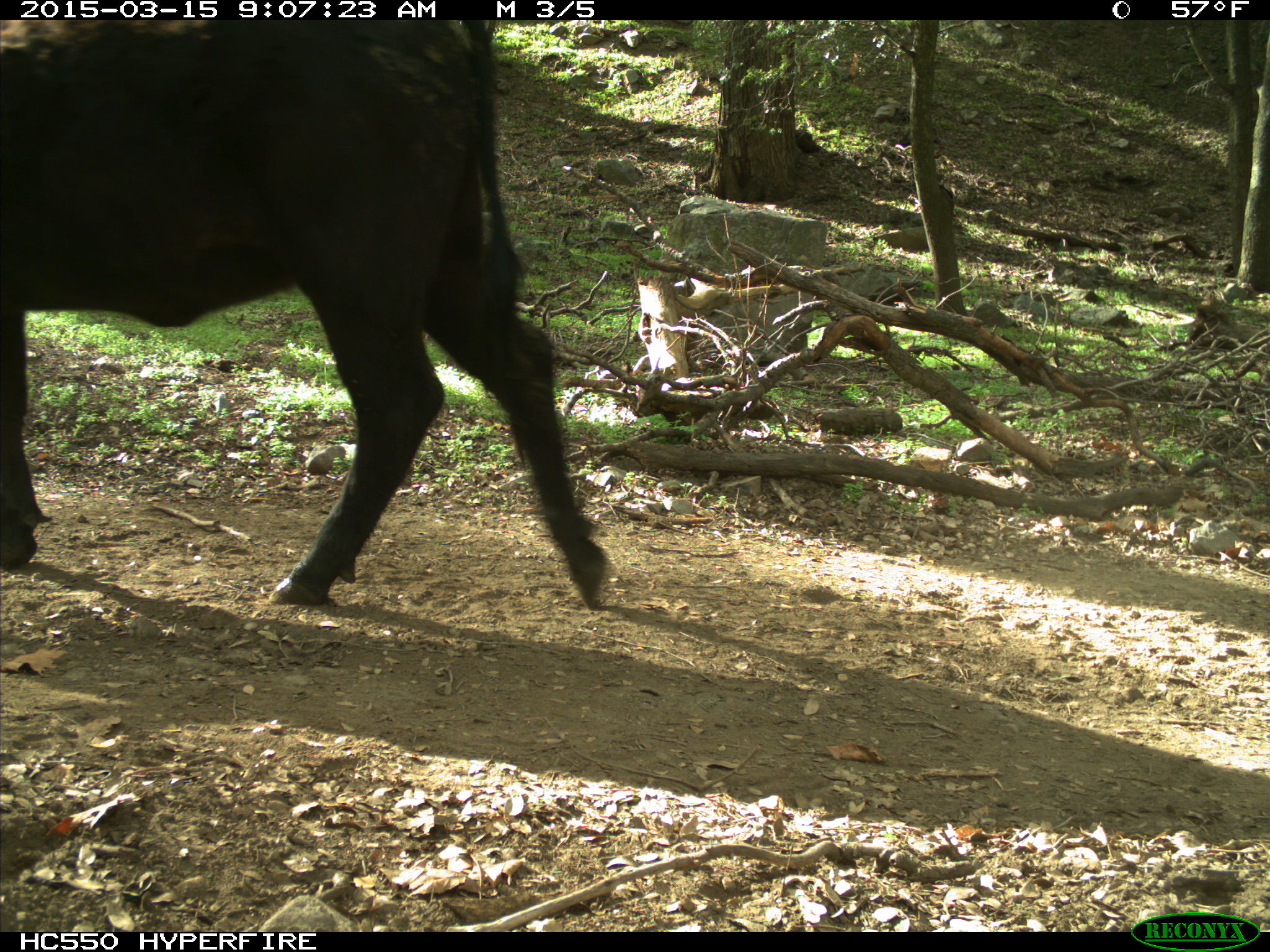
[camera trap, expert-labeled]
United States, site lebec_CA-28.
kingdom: Animalia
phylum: Chordata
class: Mammalia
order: Artiodactyla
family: Bovidae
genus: Bos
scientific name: Bos taurus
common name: domestic cow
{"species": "Bos taurus (domestic cow)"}